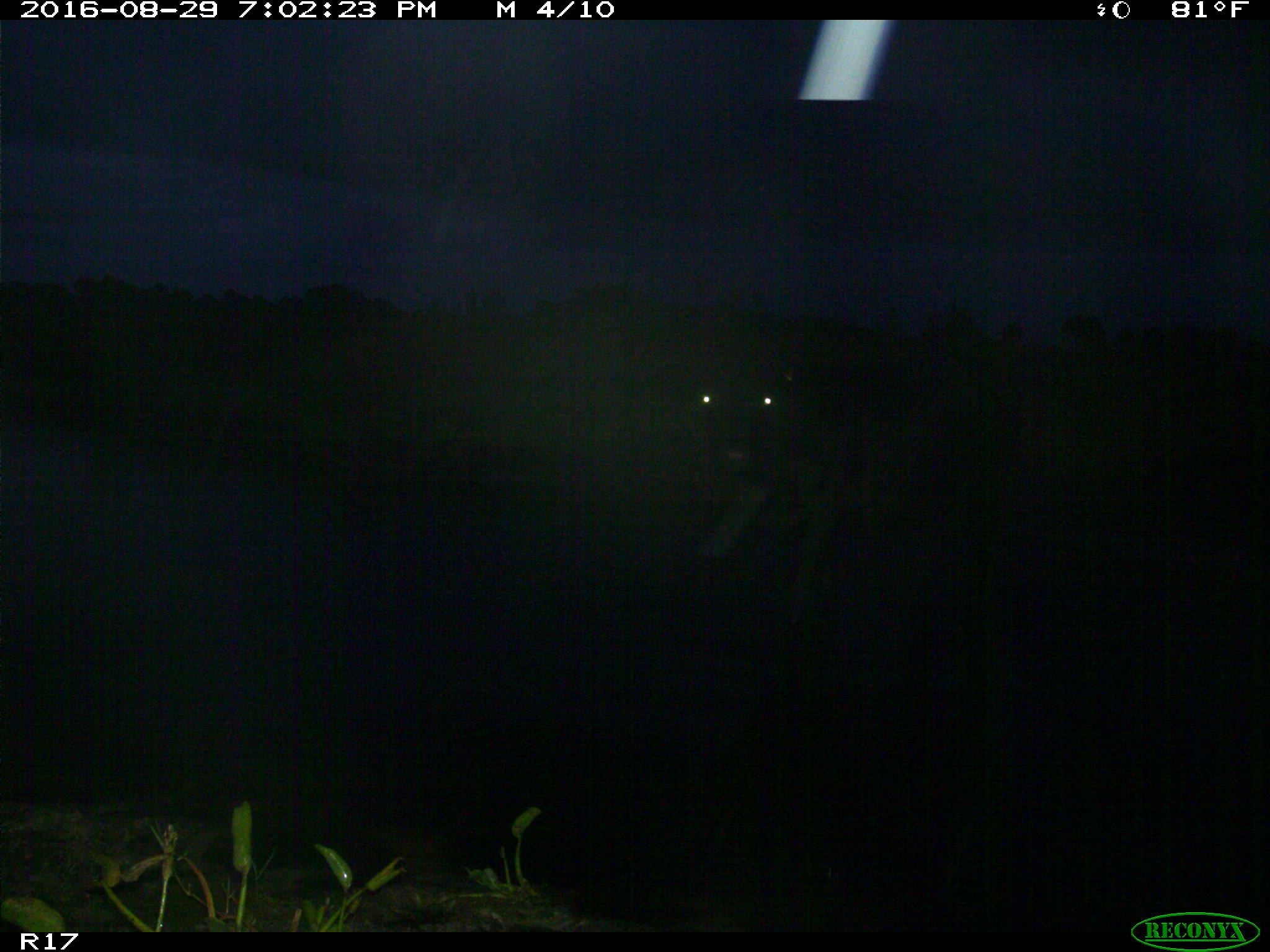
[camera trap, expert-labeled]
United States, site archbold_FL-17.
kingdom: Animalia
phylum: Chordata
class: Mammalia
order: Artiodactyla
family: Bovidae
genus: Bos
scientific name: Bos taurus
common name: domestic cow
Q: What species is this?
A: Bos taurus (domestic cow).